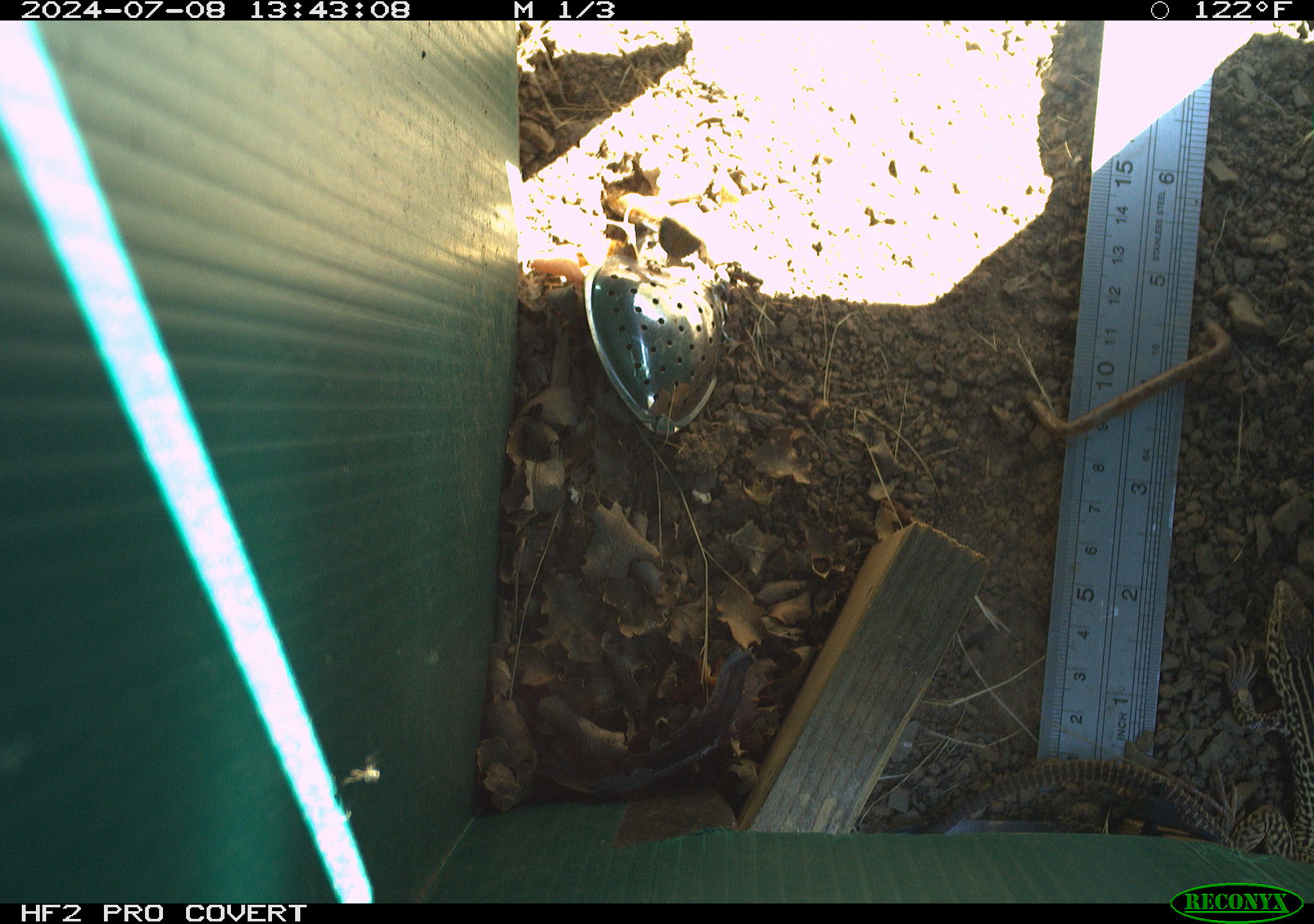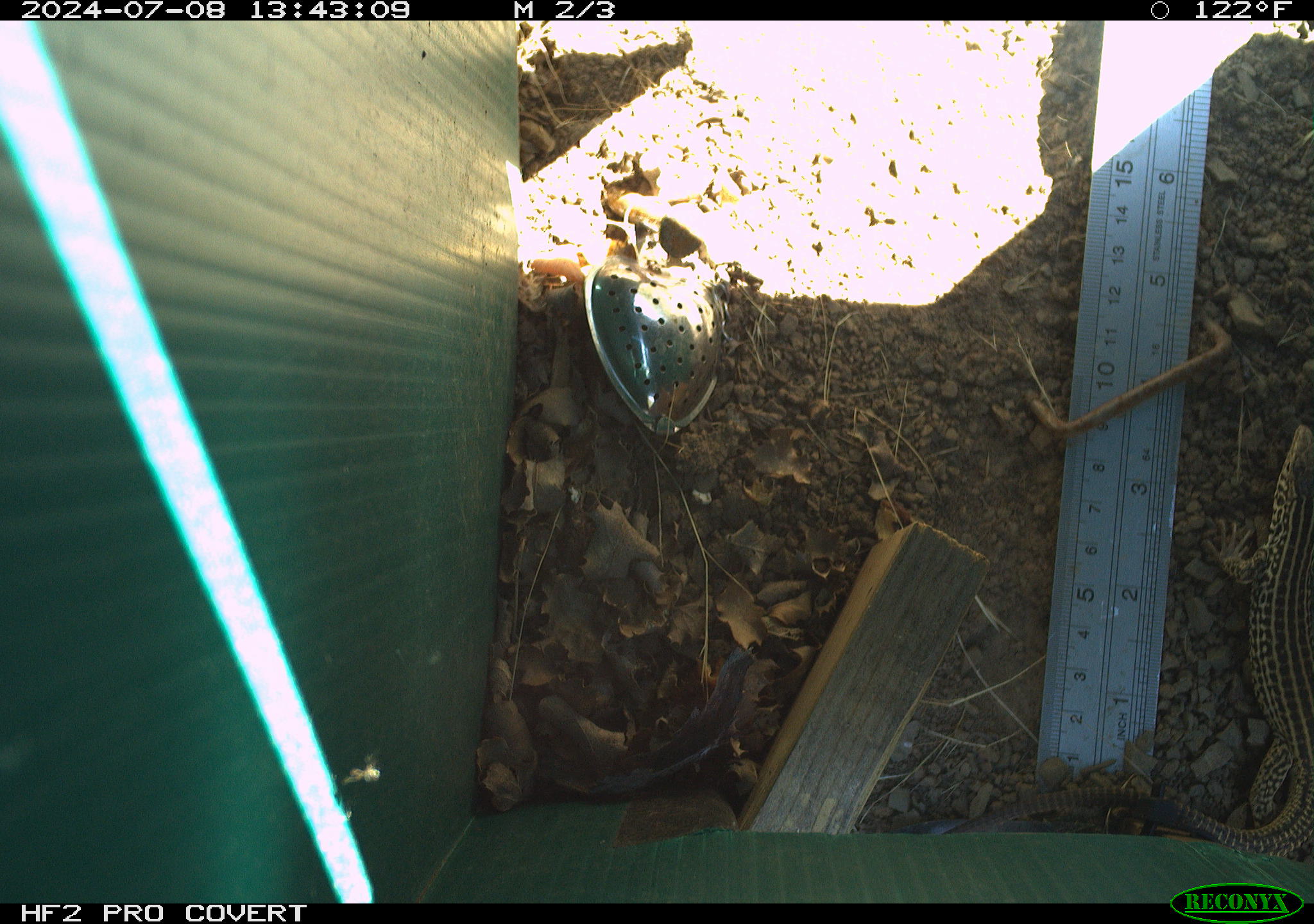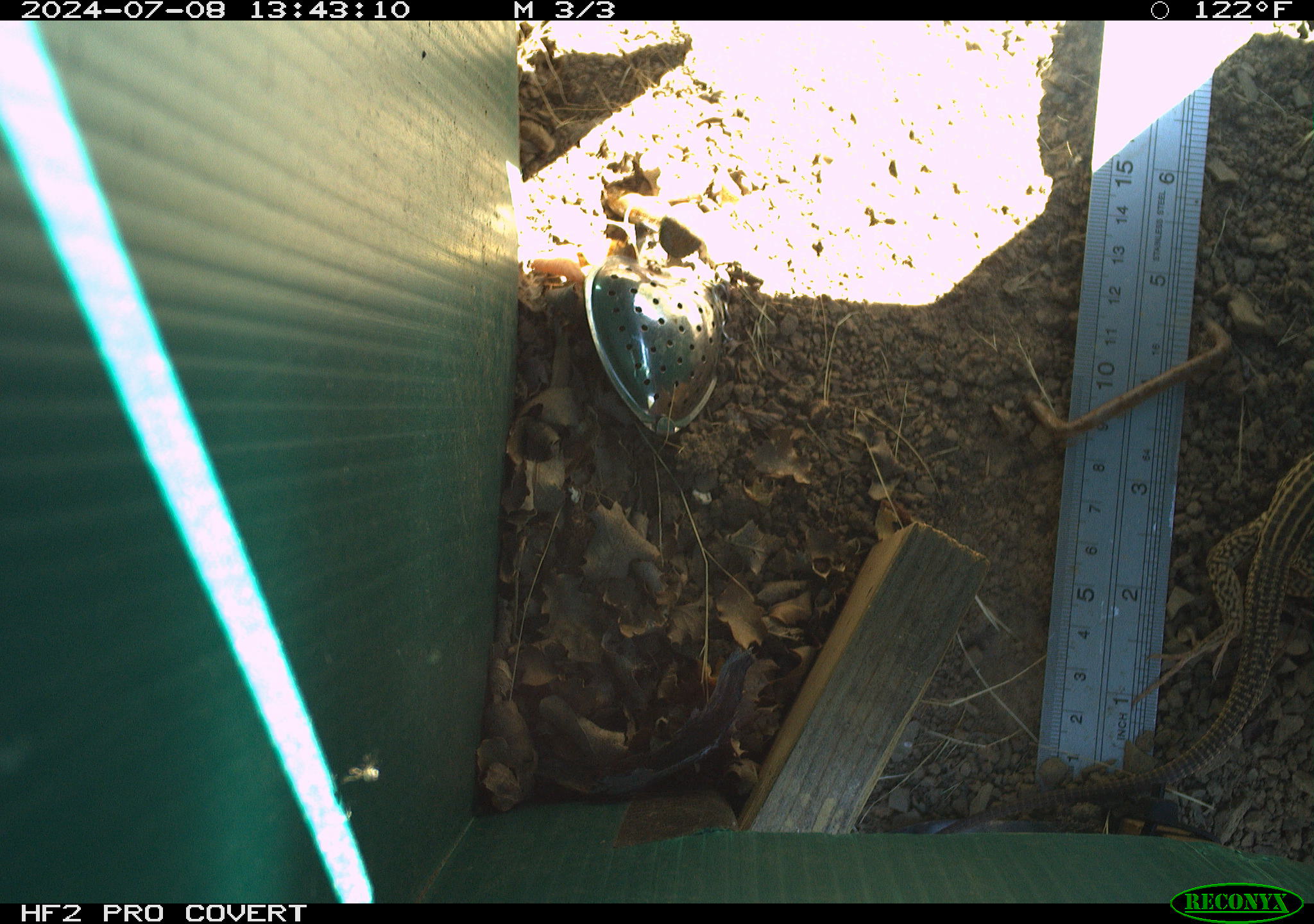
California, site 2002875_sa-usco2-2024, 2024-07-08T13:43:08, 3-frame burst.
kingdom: Animalia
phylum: Chordata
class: Reptilia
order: Squamata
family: Teiidae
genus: Aspidoscelis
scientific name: Aspidoscelis tigris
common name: western whiptail